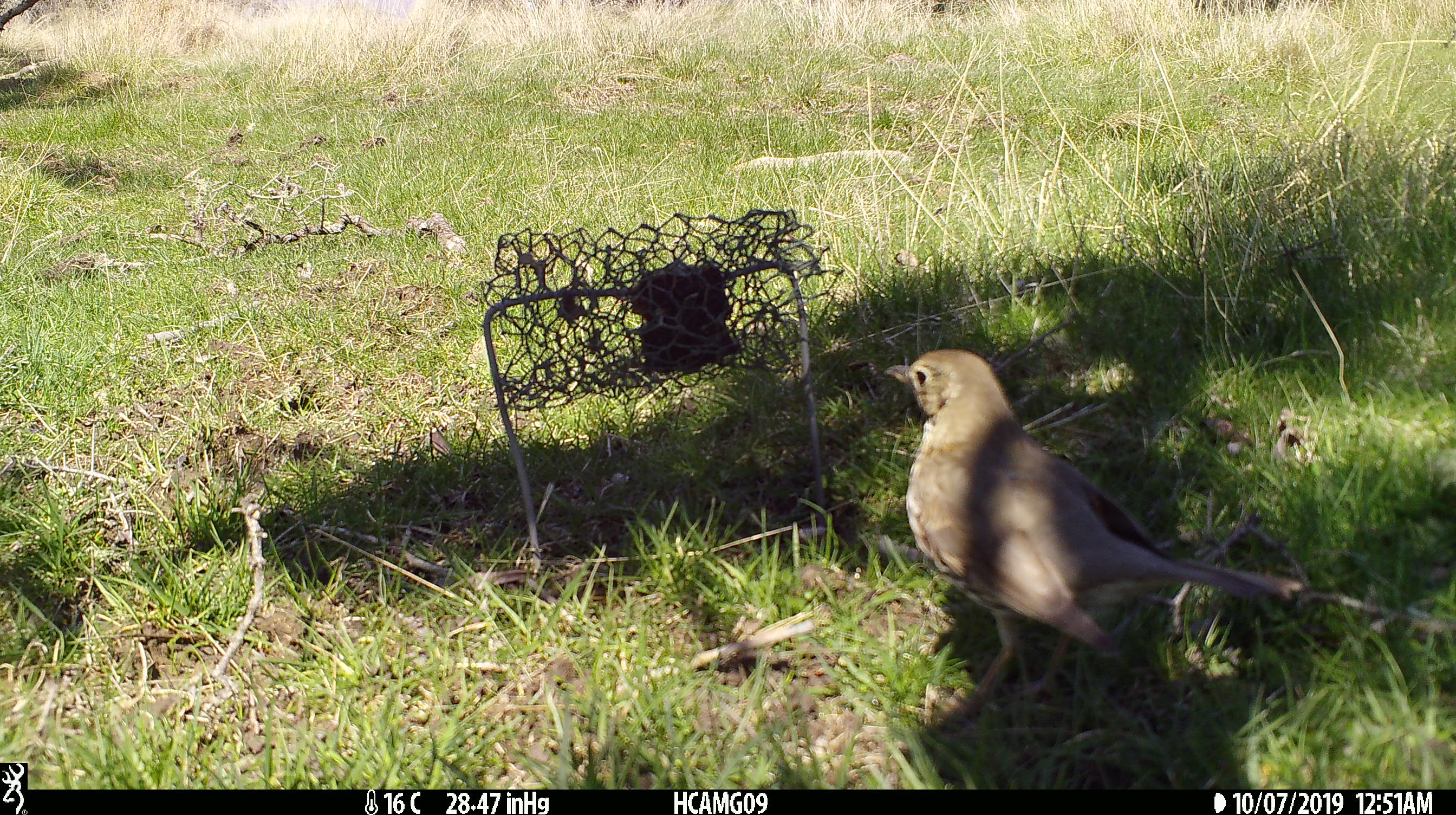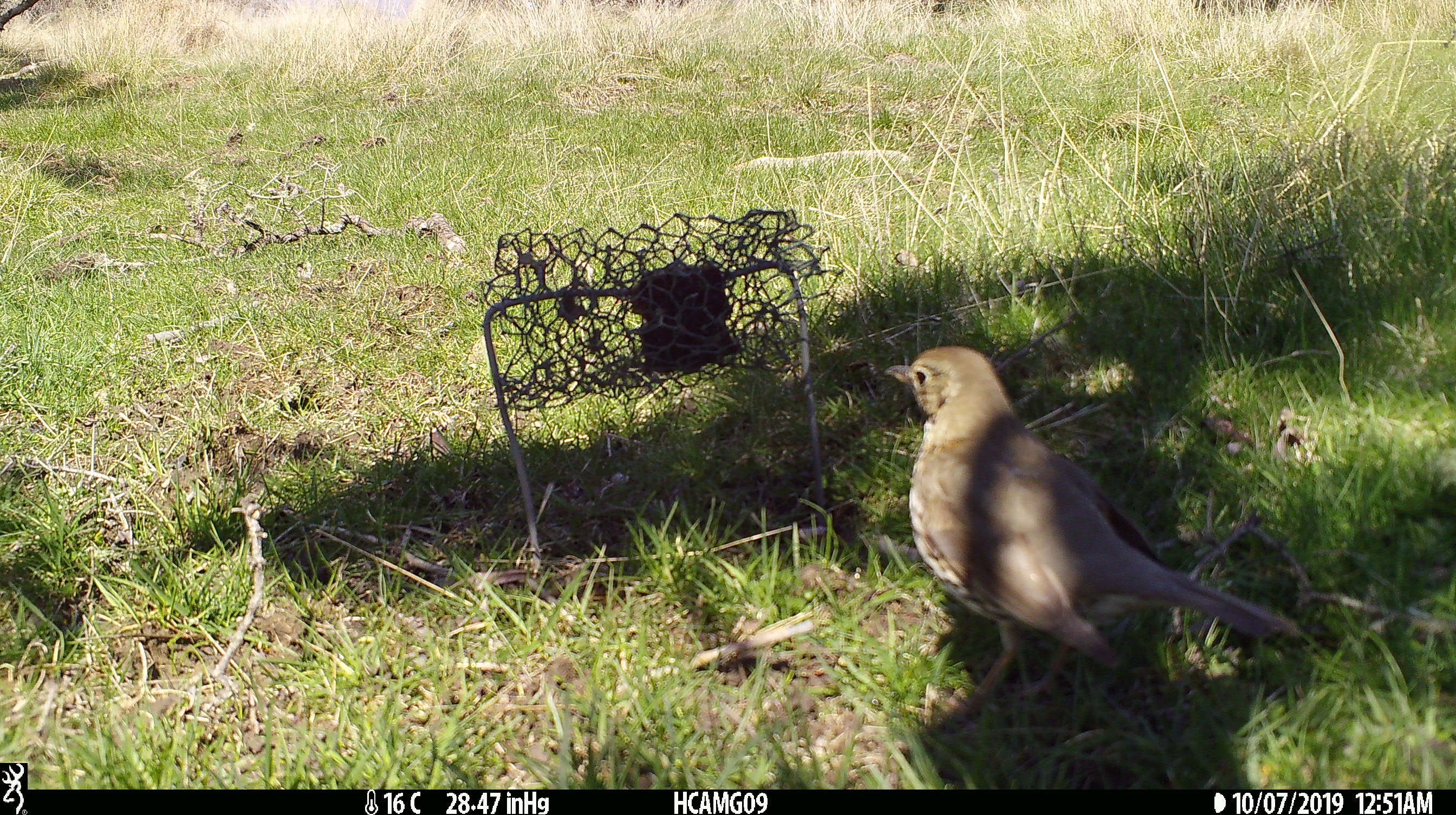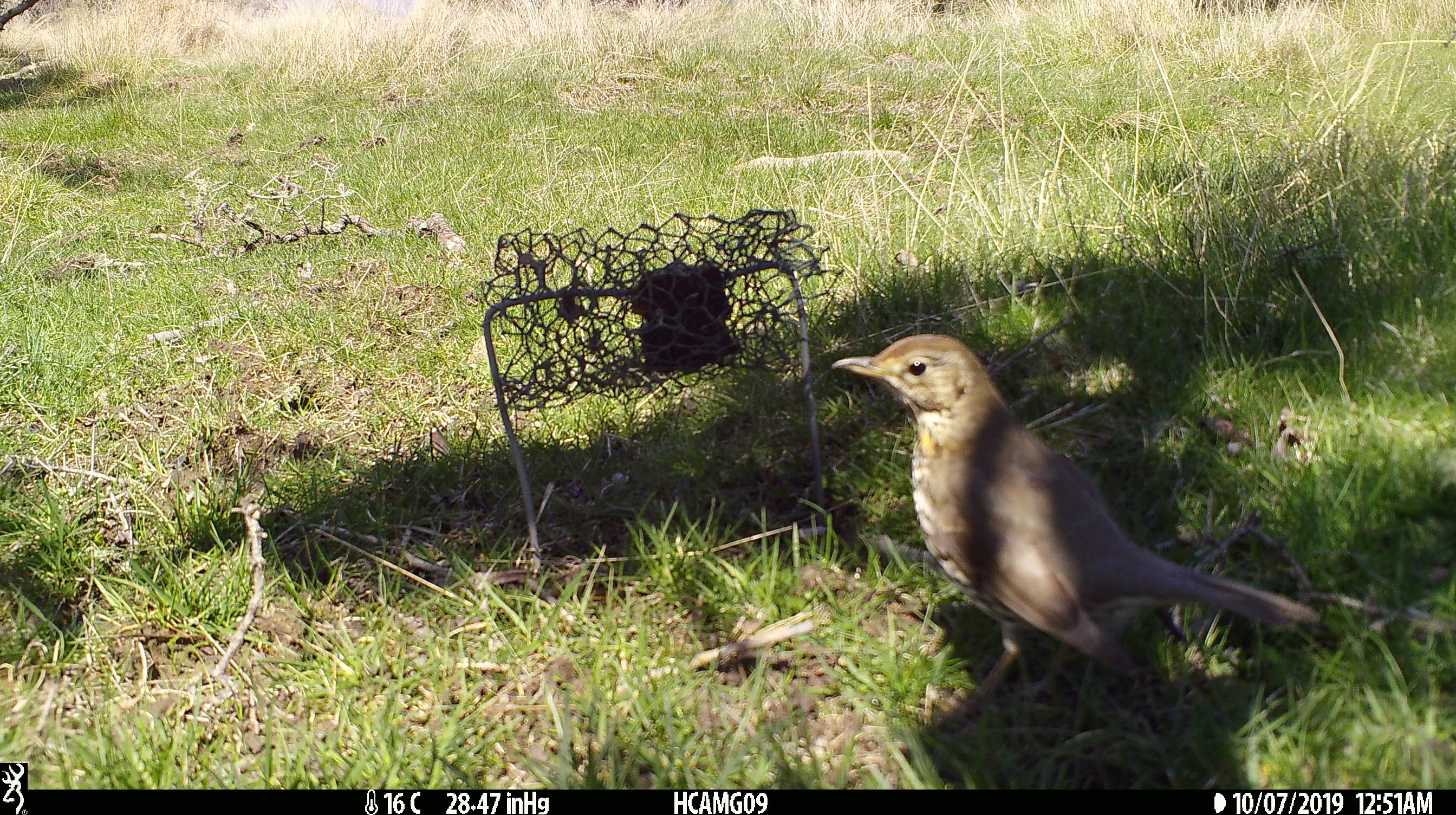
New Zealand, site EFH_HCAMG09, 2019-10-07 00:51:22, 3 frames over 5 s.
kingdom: Animalia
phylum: Chordata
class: Aves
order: Passeriformes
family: Turdidae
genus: Turdus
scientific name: Turdus philomelos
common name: song thrush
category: thrush